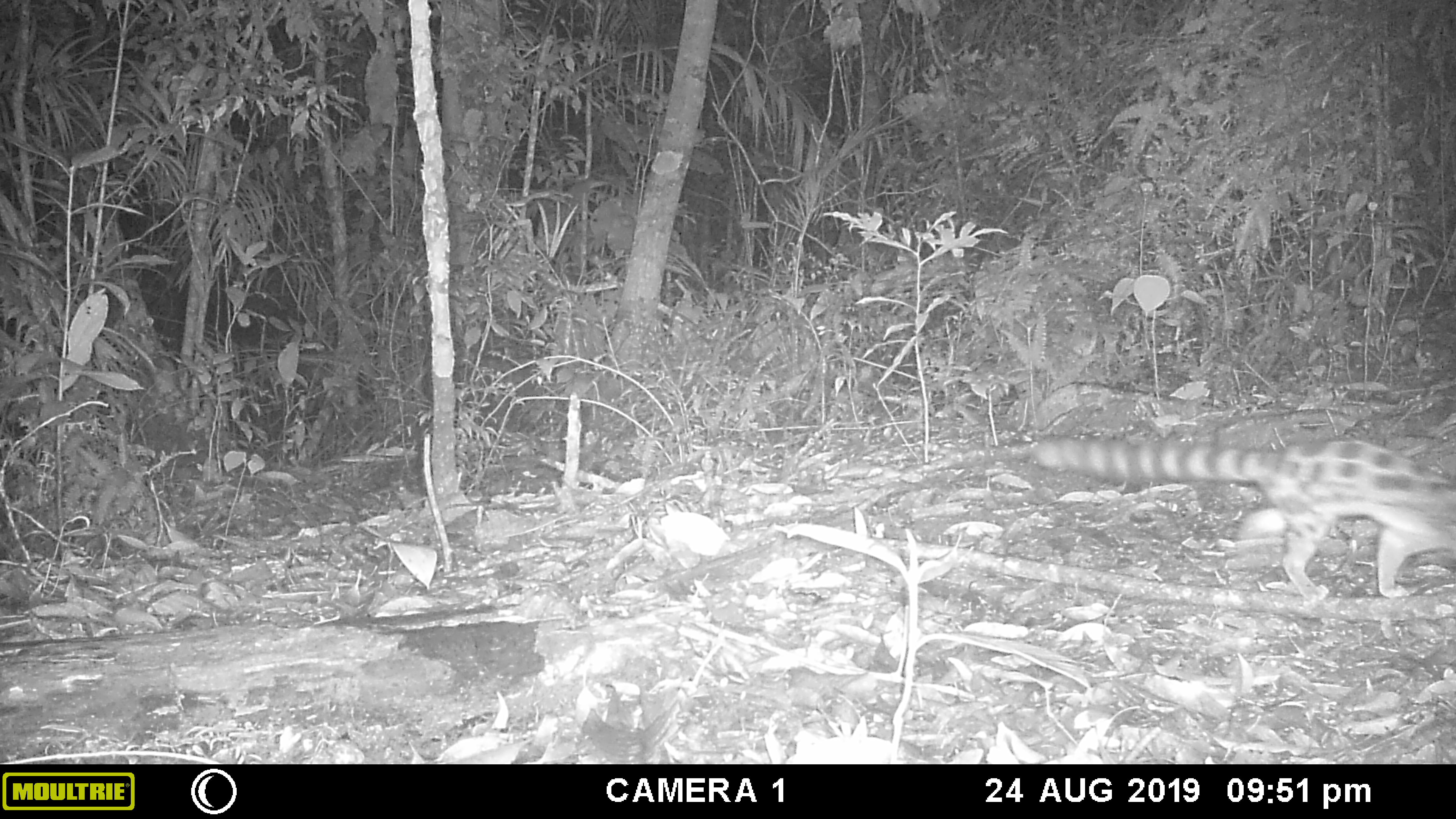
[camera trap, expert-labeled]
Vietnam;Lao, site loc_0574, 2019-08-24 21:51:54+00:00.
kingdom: Animalia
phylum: Chordata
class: Mammalia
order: Carnivora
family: Prionodontidae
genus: Prionodon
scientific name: Prionodon pardicolor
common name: spotted linsang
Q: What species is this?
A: Spotted linsang (Prionodon pardicolor).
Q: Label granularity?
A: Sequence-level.